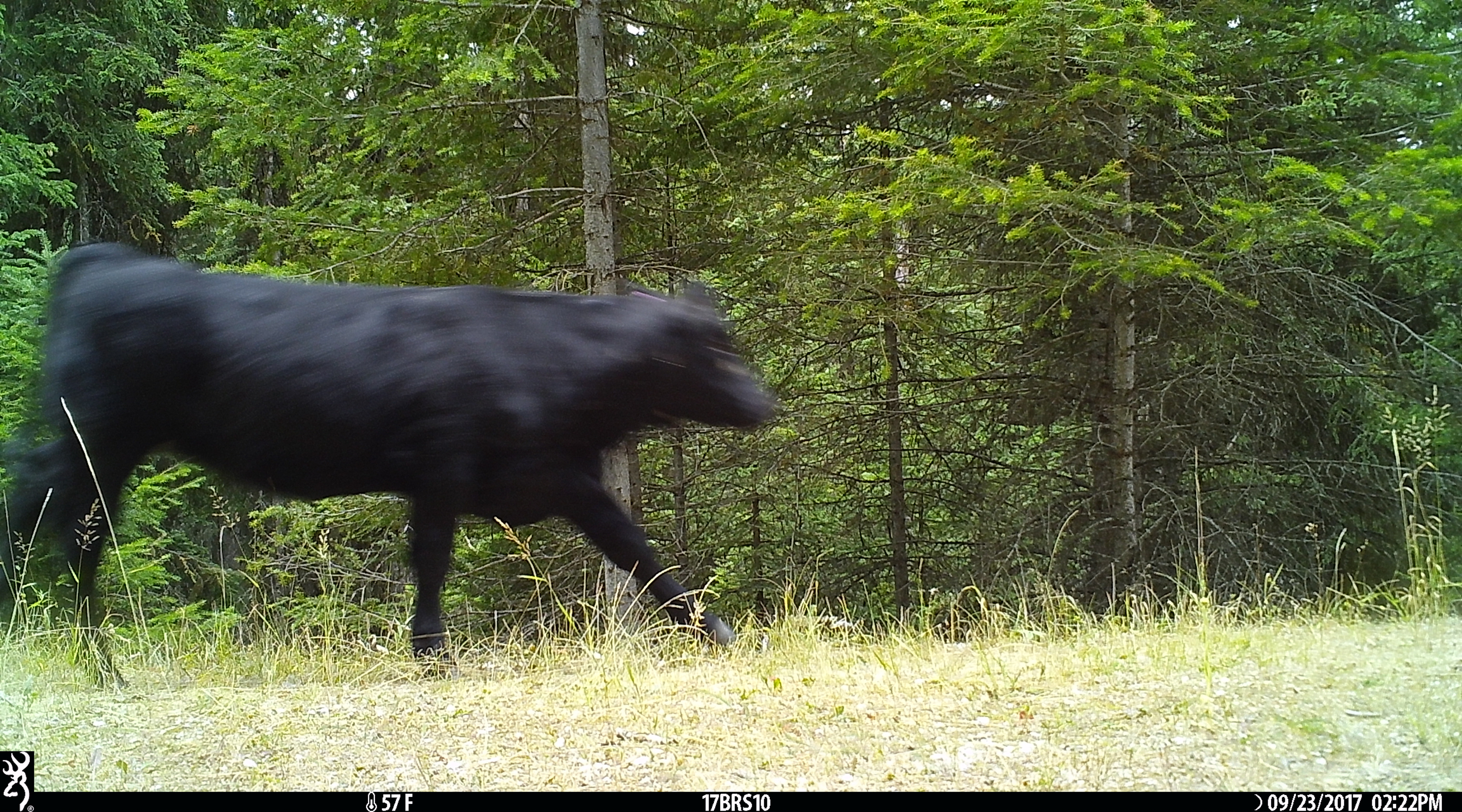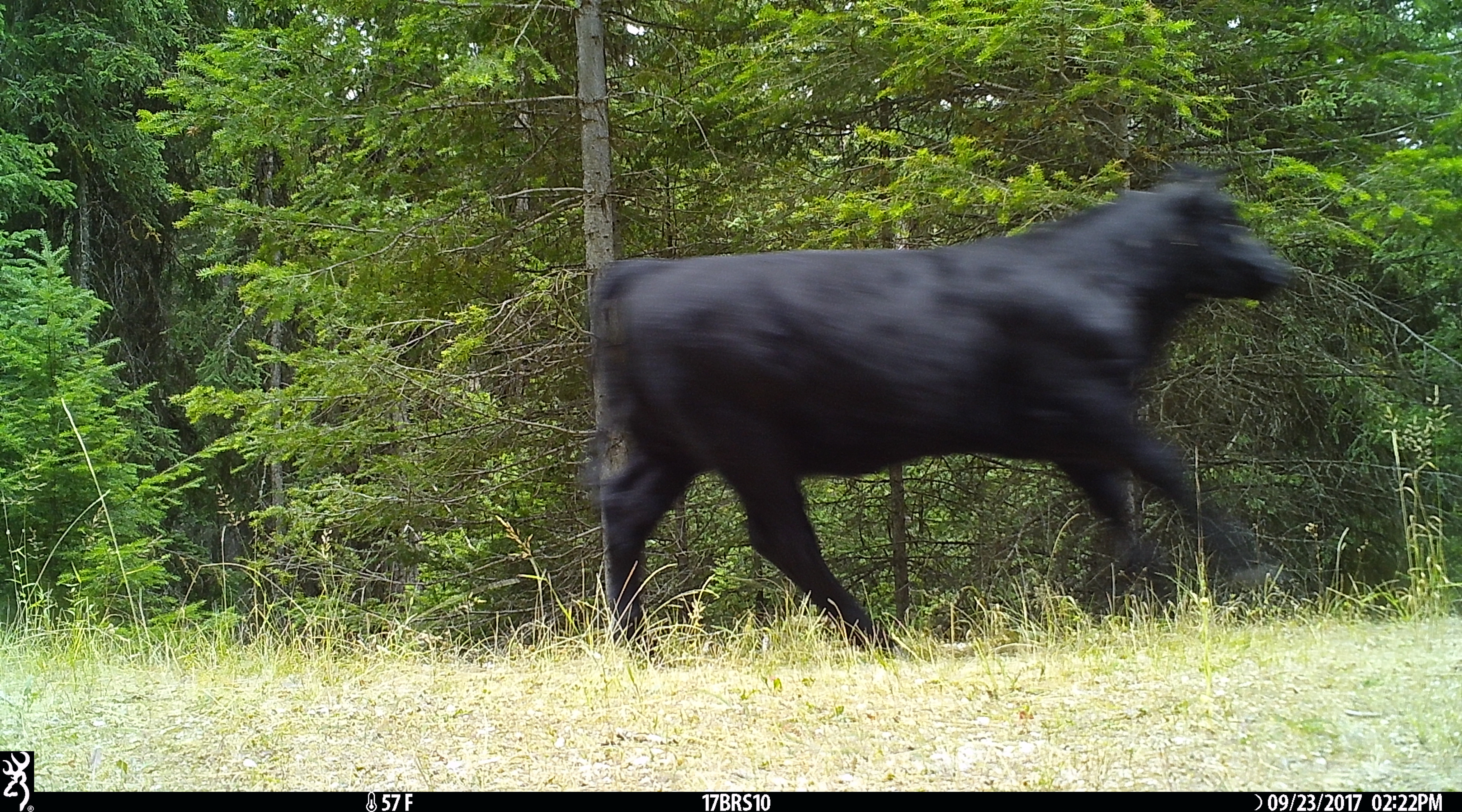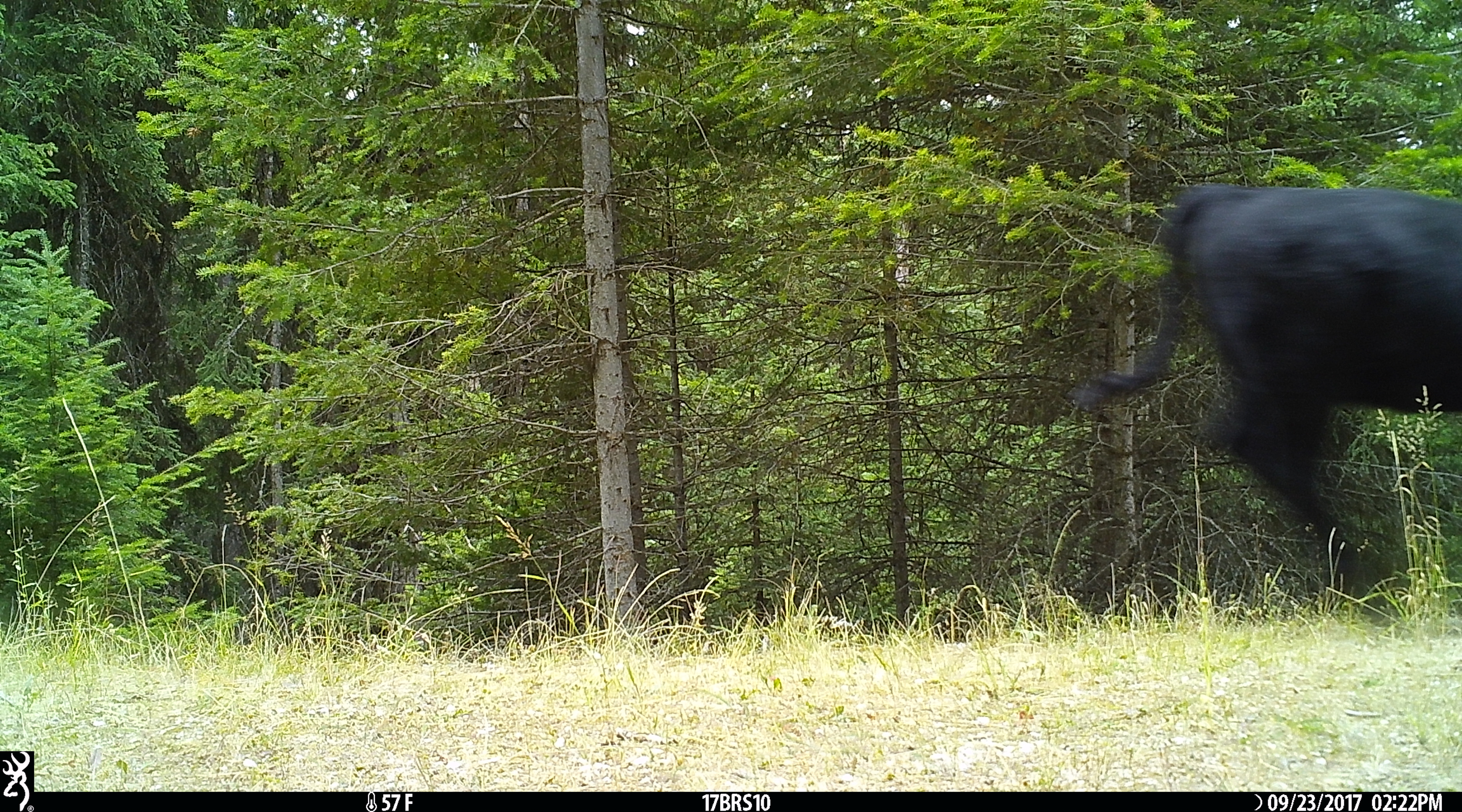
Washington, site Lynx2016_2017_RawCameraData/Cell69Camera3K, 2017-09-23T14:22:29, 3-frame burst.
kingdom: Animalia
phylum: Chordata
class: Mammalia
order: Artiodactyla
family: Bovidae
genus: Bos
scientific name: Bos taurus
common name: domestic cattle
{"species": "domestic cattle (Bos taurus)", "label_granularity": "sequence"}